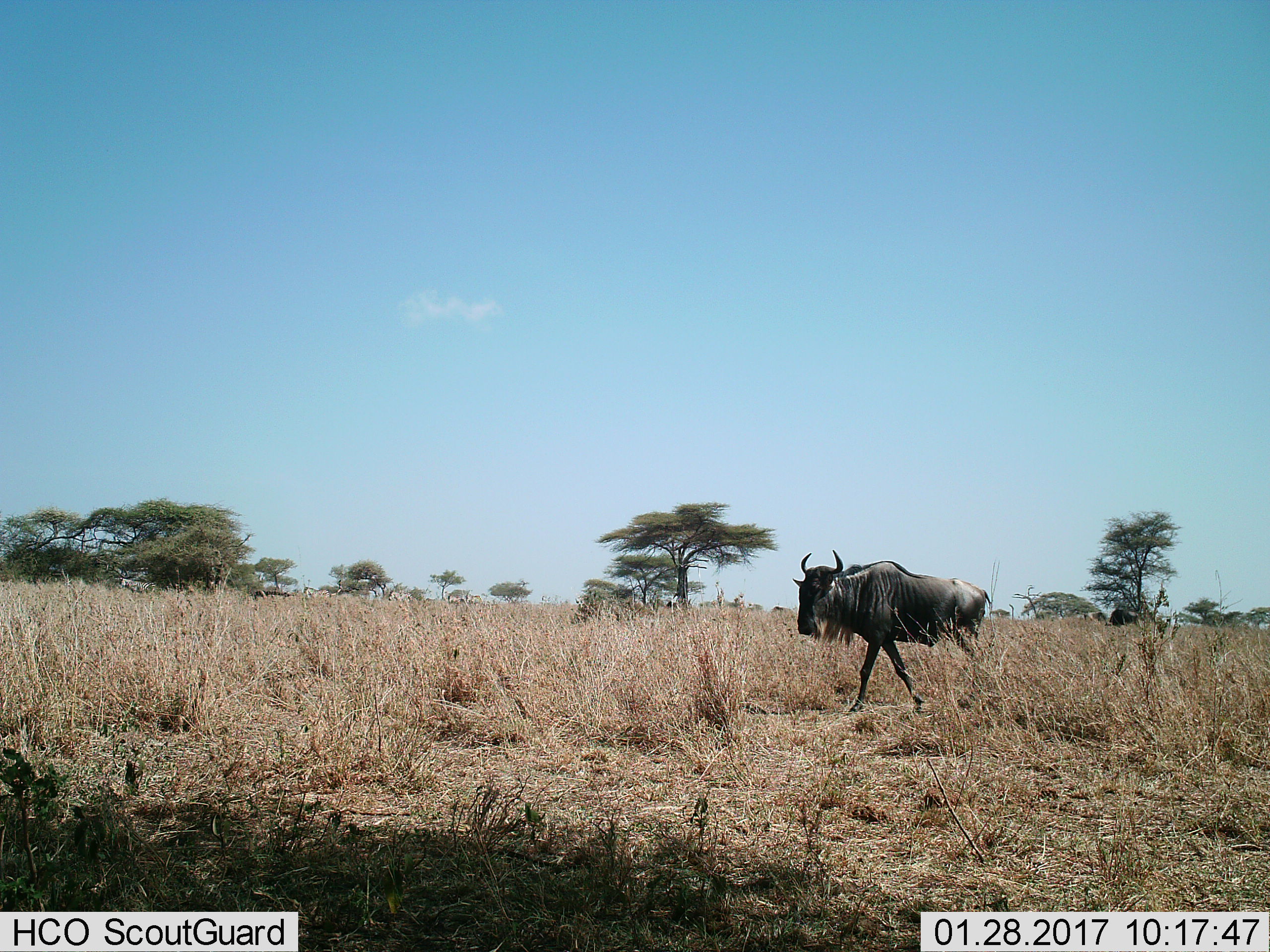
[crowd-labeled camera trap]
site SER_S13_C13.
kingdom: Animalia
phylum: Chordata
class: Mammalia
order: Artiodactyla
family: Bovidae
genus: Connochaetes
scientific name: Connochaetes taurinus taurinus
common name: blue wildebeest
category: wildebeestblue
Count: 1.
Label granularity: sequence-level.